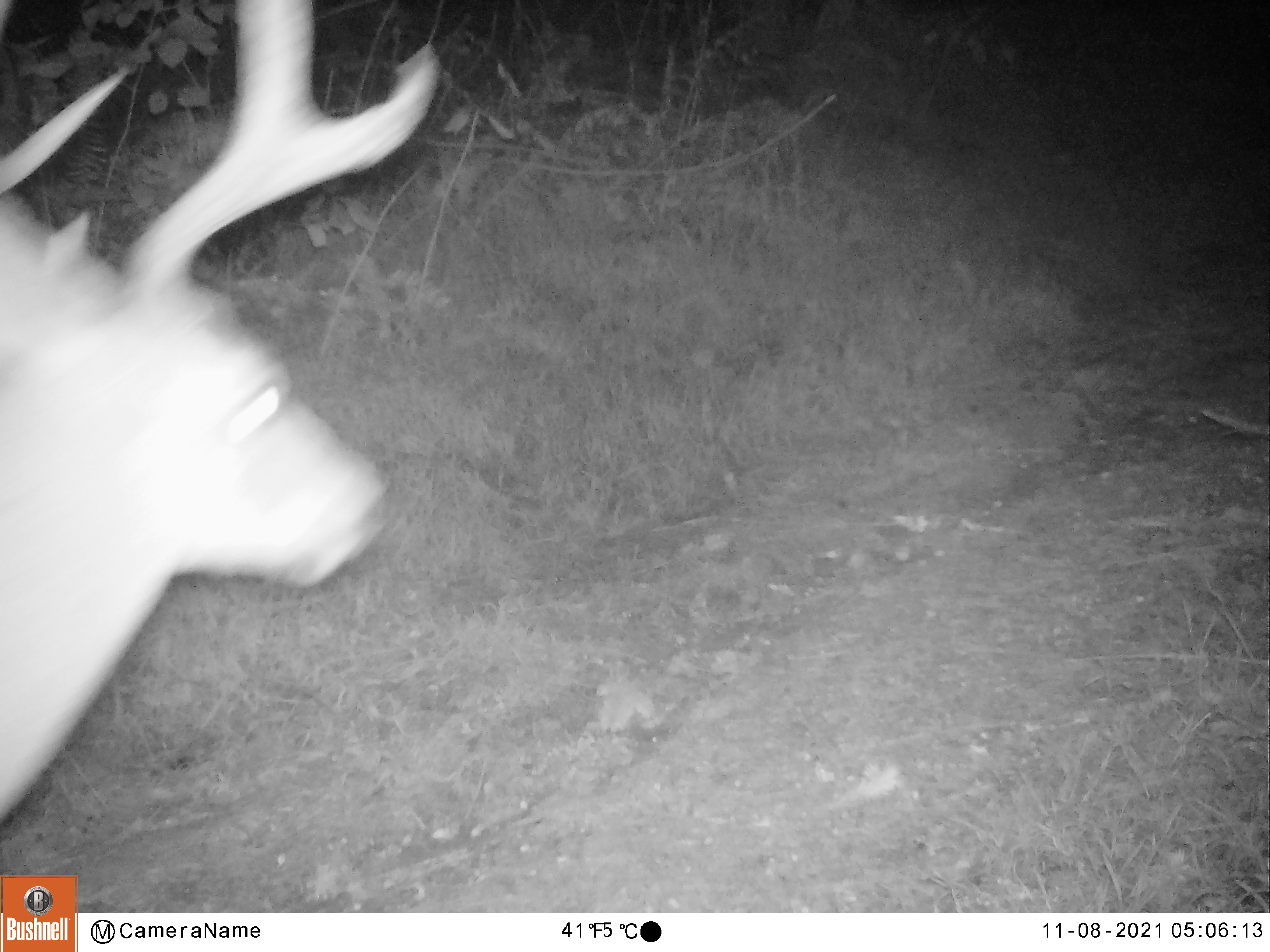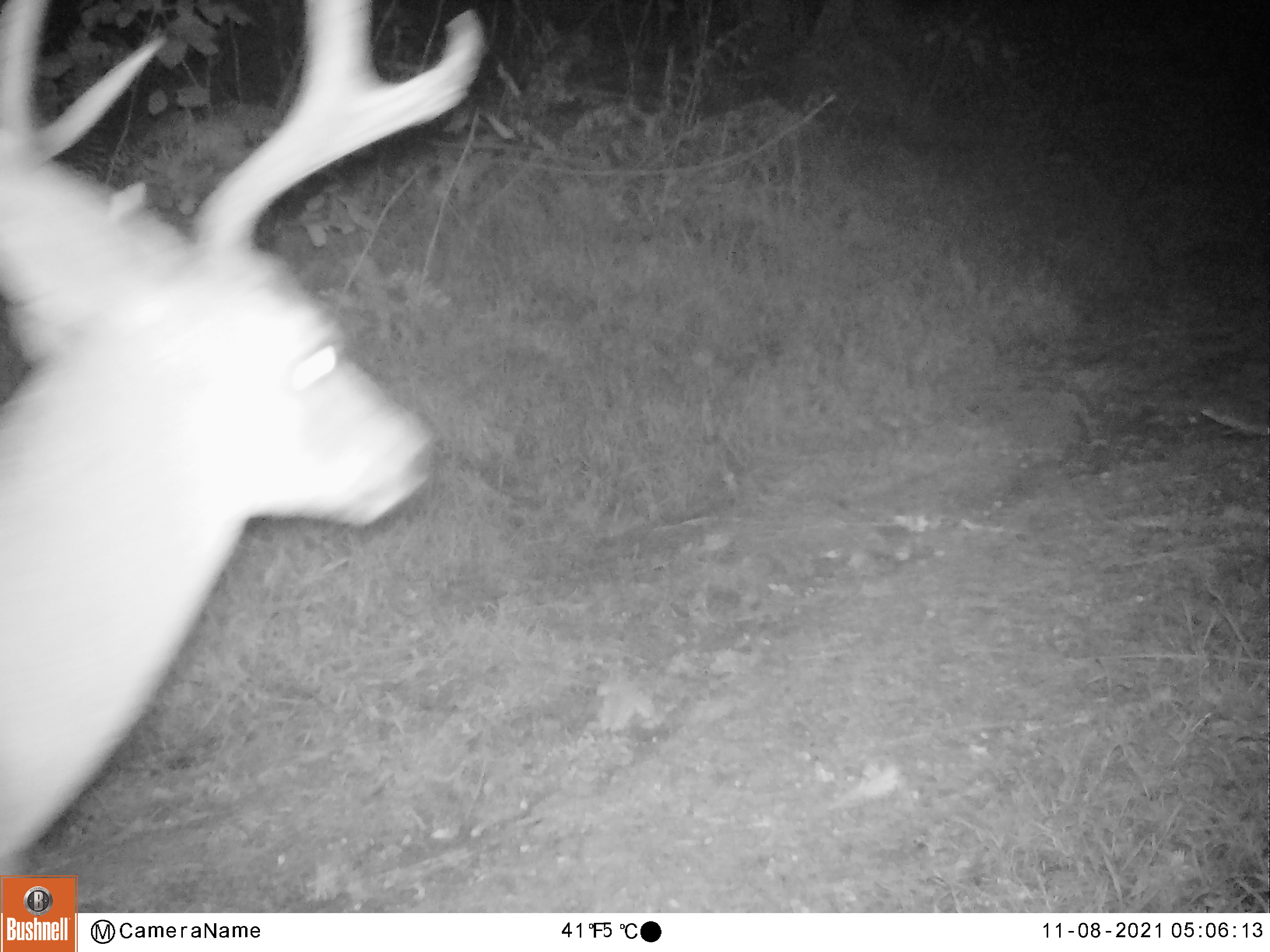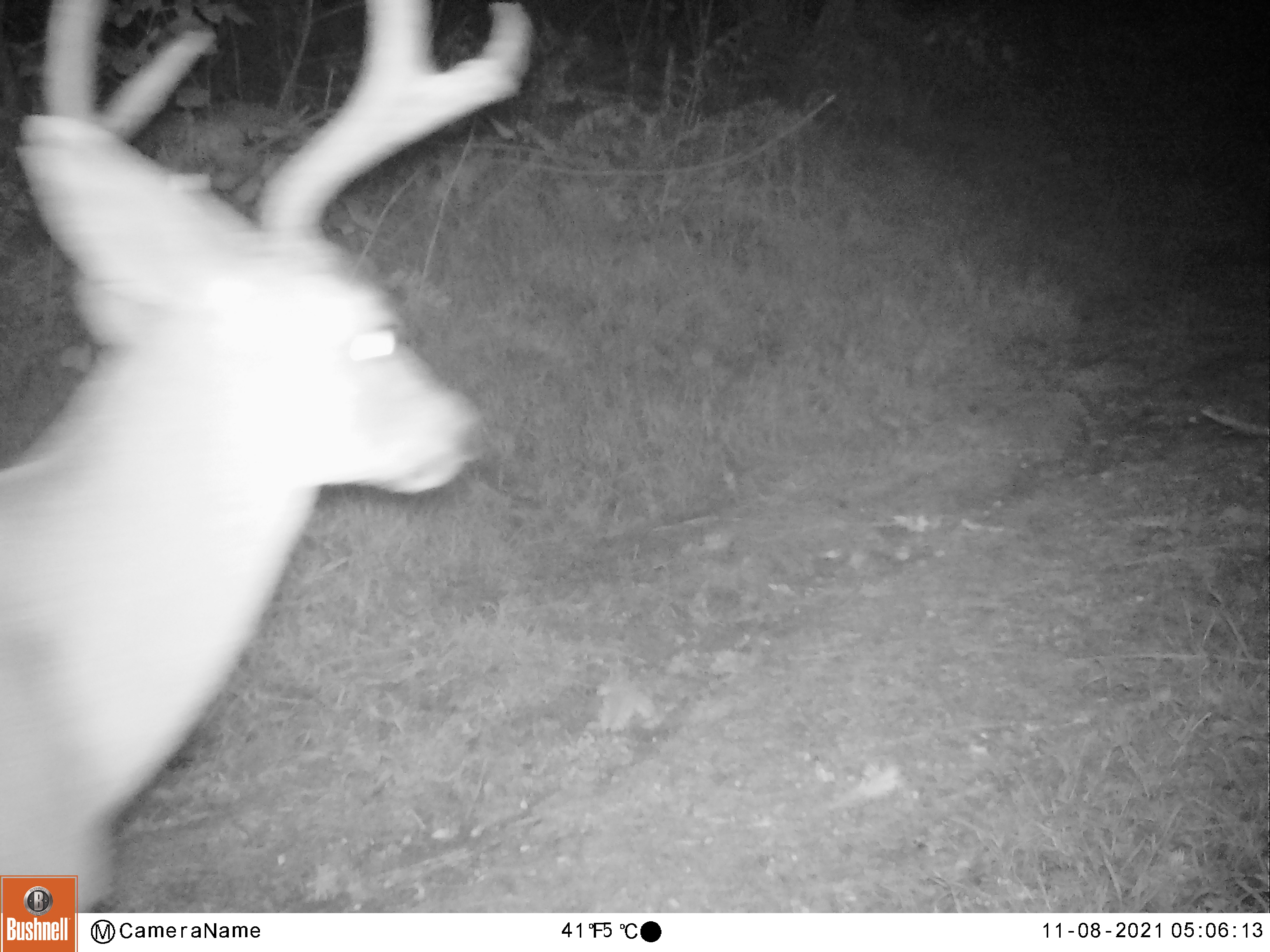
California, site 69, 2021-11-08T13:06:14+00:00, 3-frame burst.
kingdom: Animalia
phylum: Chordata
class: Mammalia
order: Artiodactyla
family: Cervidae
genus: Odocoileus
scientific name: Odocoileus hemionus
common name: mule deer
Mule deer (Odocoileus hemionus).